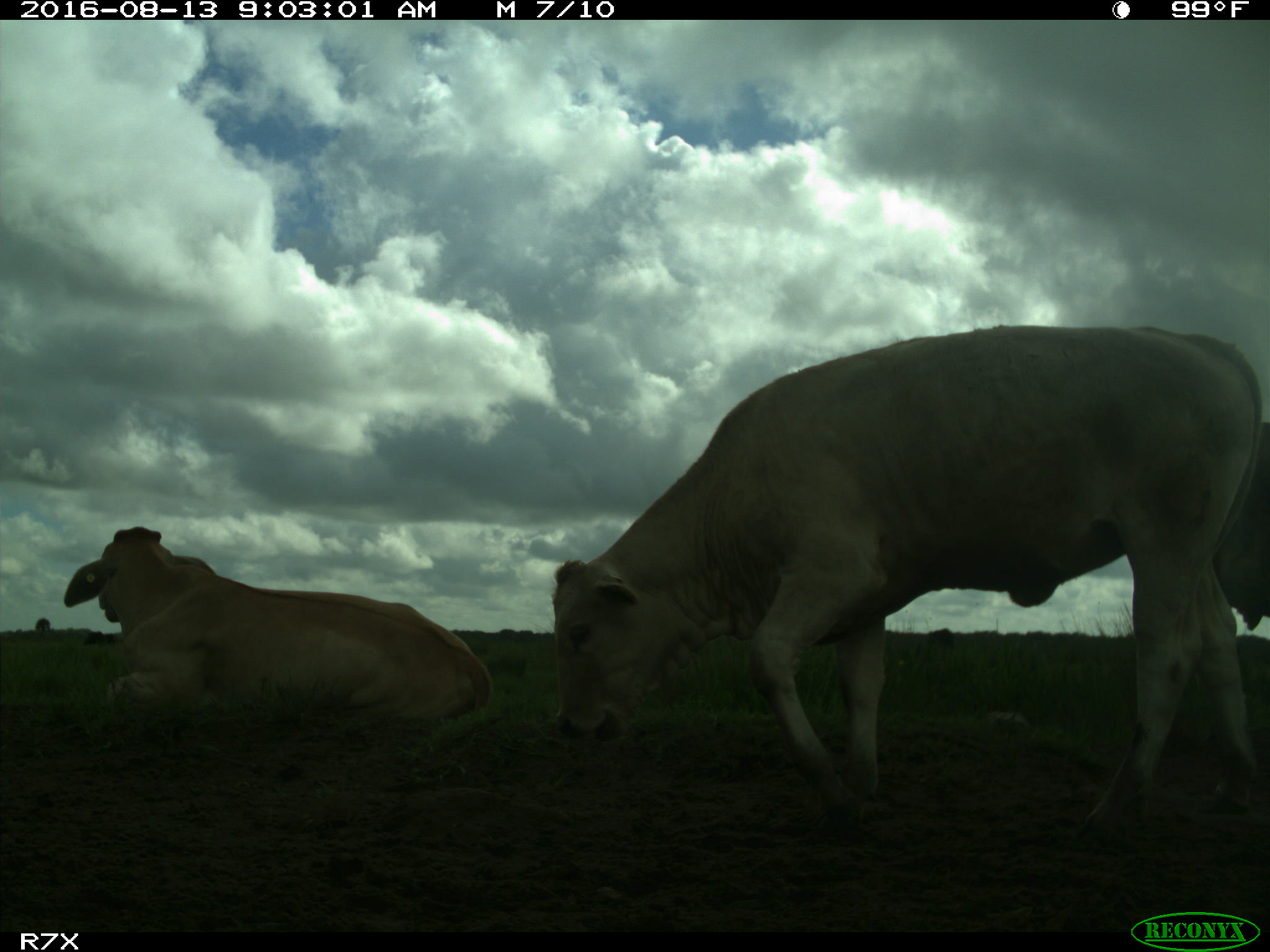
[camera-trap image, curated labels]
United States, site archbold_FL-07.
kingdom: Animalia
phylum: Chordata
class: Mammalia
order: Artiodactyla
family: Bovidae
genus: Bos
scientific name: Bos taurus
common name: domestic cow